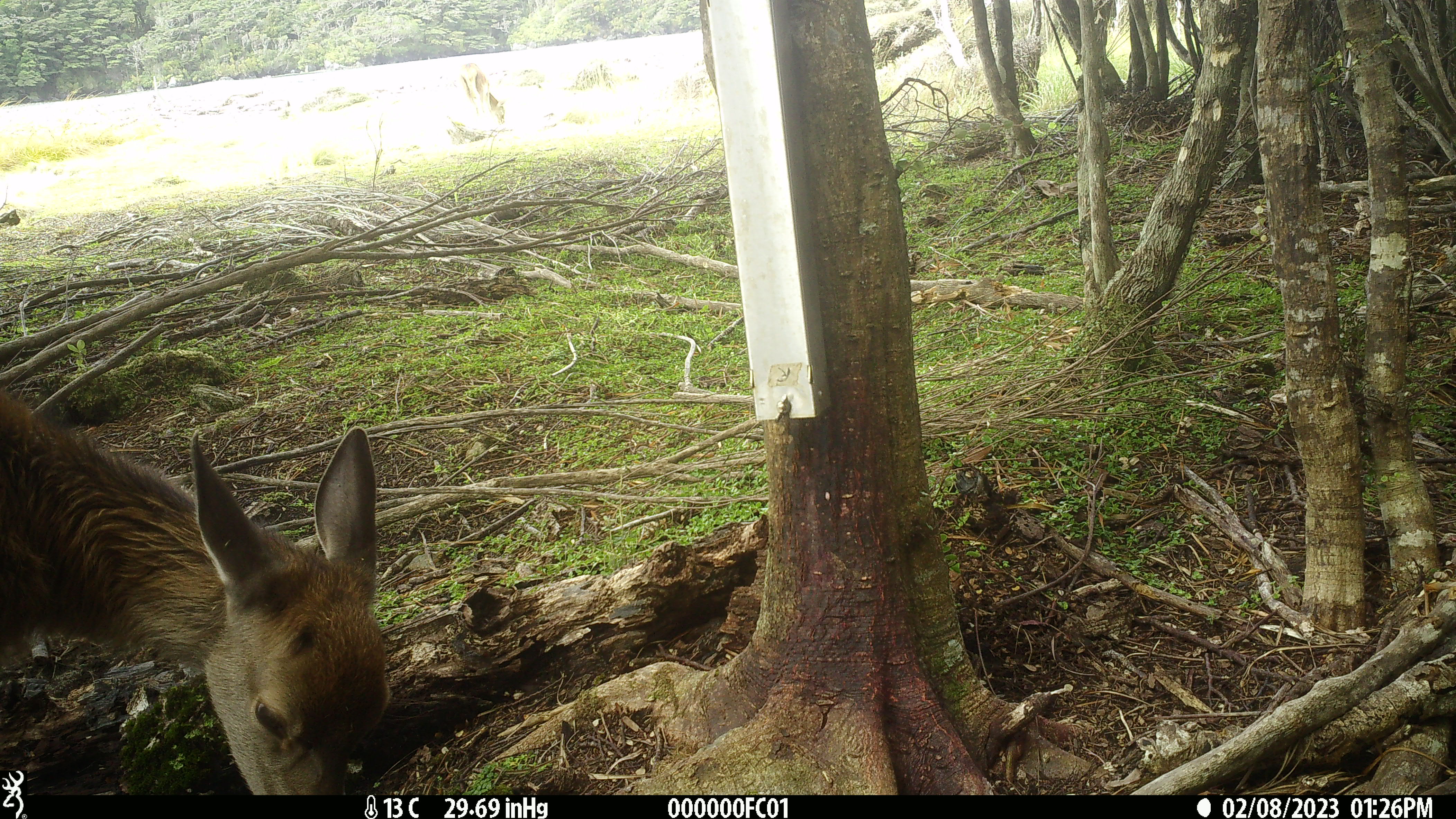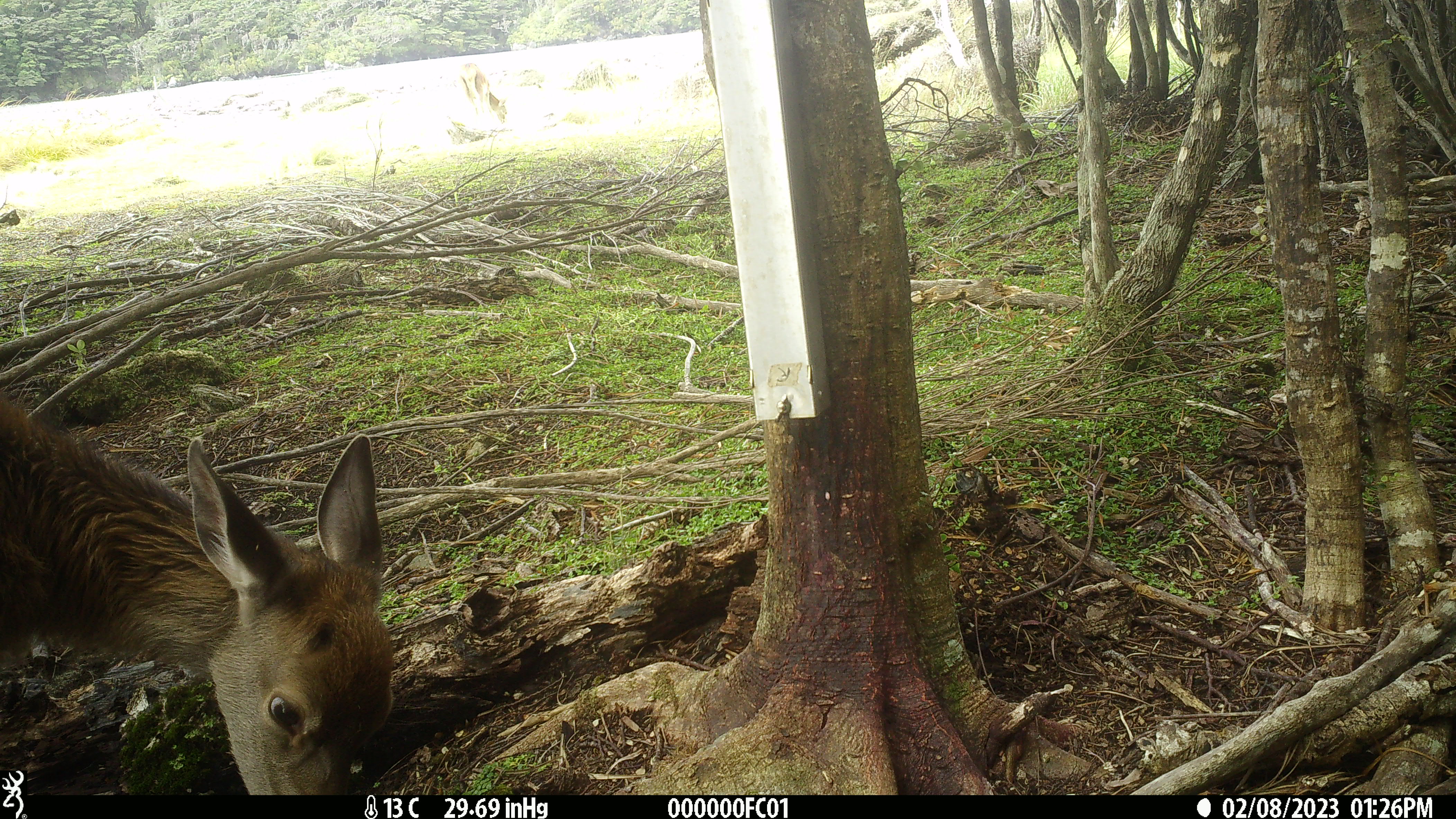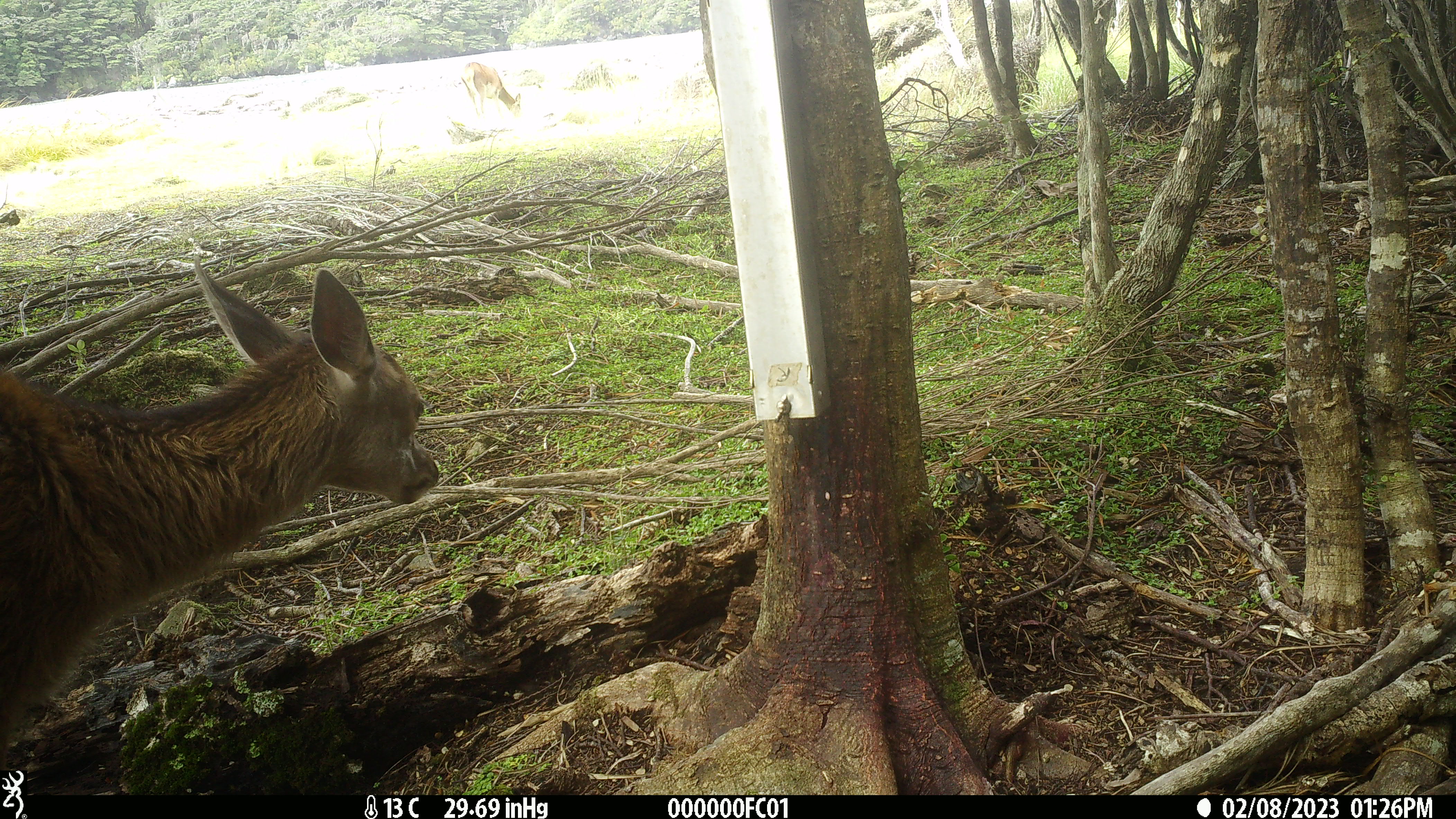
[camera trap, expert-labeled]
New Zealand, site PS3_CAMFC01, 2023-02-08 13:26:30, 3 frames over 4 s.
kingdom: Animalia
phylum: Chordata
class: Mammalia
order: Artiodactyla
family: Cervidae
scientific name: Cervidae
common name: deer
Deer (Cervidae).